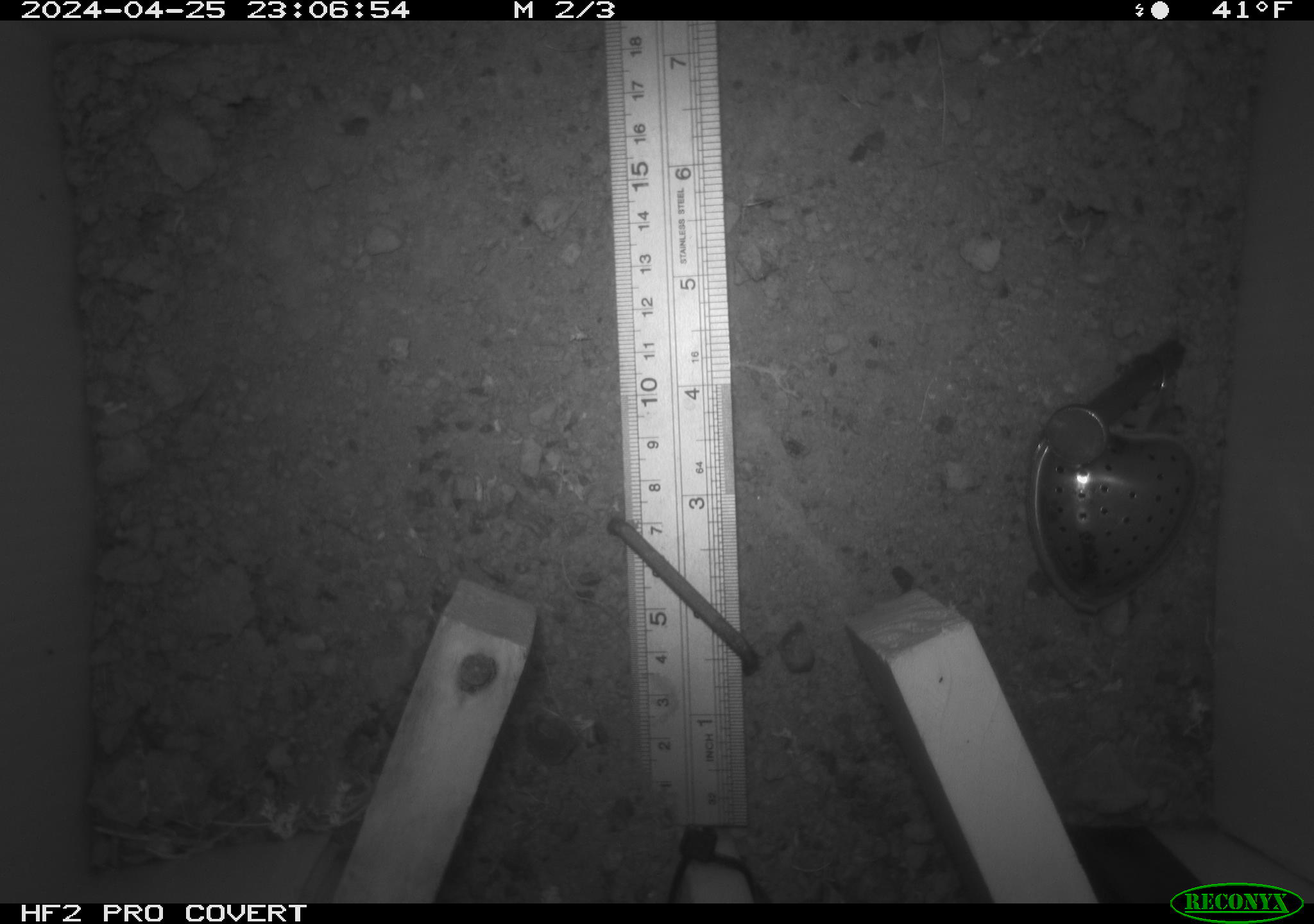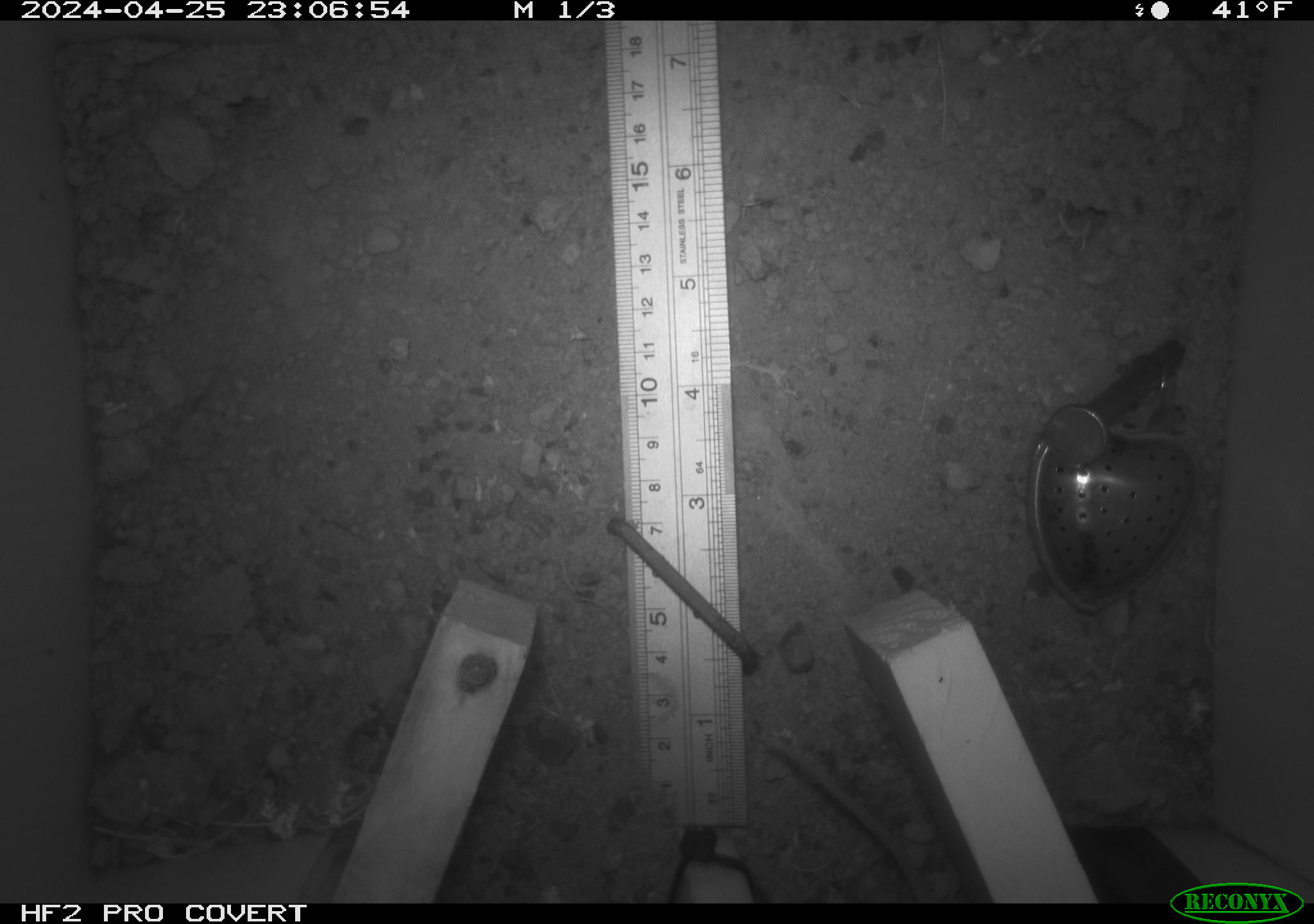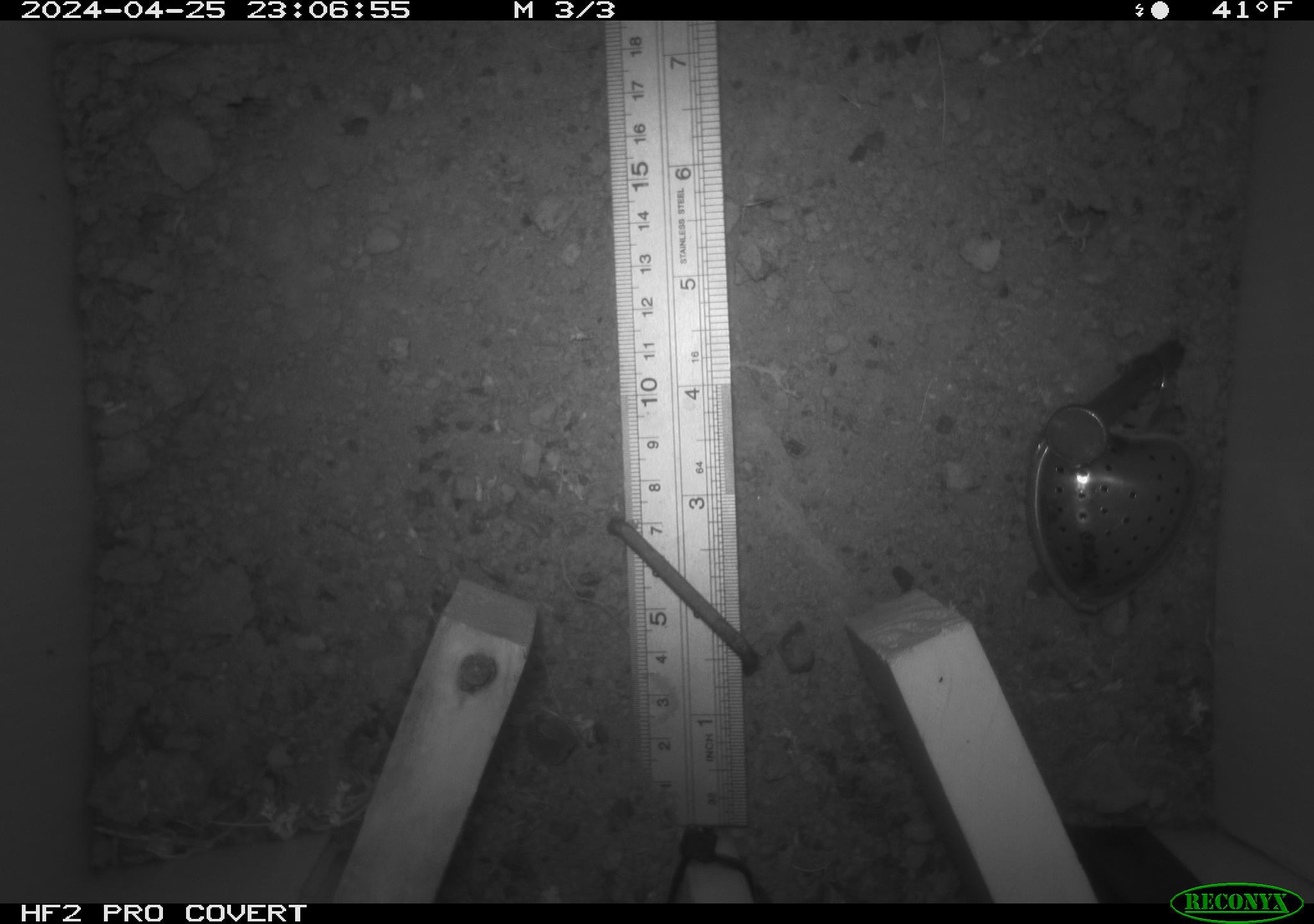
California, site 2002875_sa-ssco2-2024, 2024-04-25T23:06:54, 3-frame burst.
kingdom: Animalia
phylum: Chordata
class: Mammalia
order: Rodentia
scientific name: Rodentia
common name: mouse species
Mouse species (Rodentia).